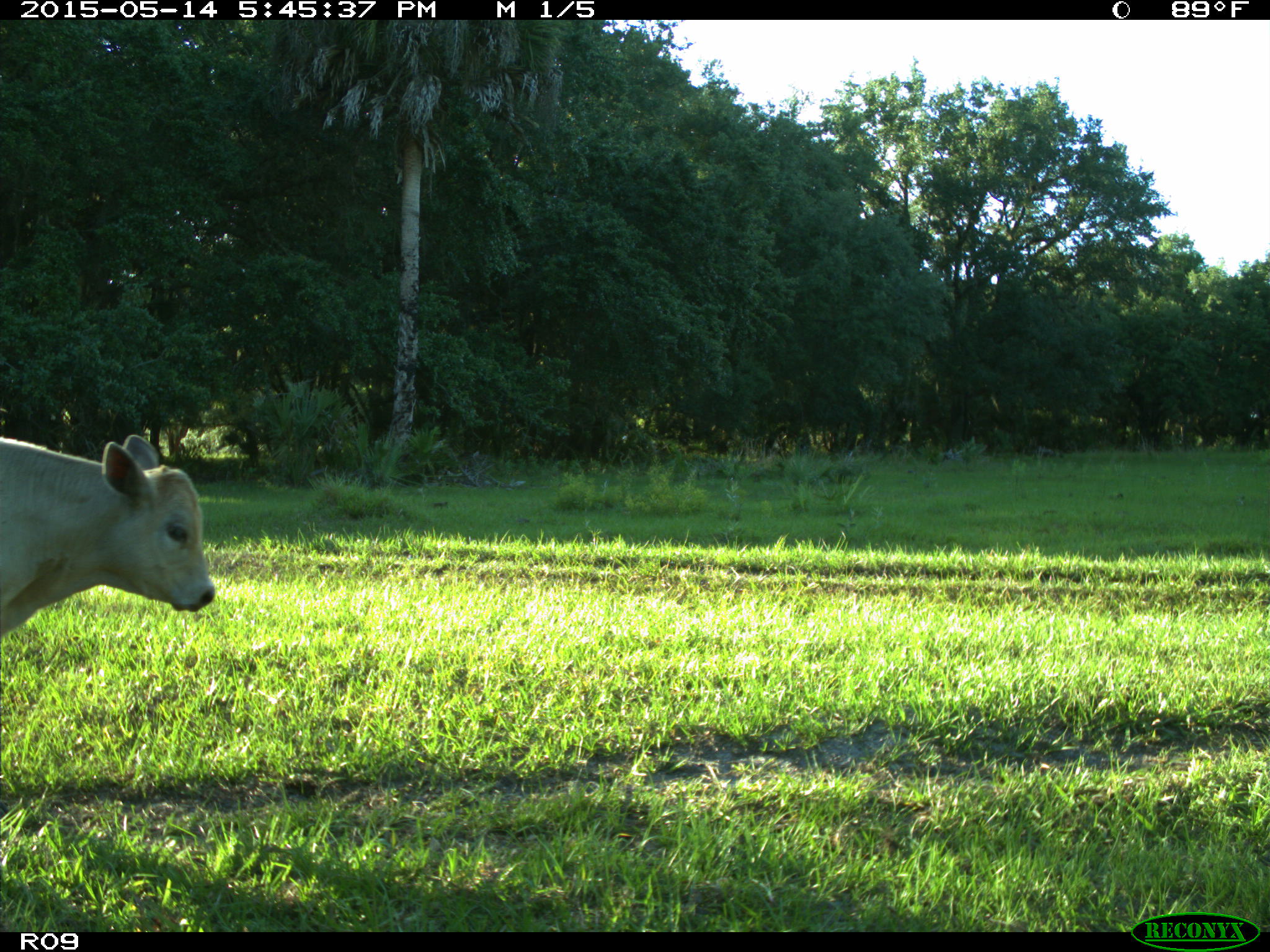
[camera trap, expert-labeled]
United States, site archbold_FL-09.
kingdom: Animalia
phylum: Chordata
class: Mammalia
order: Artiodactyla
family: Bovidae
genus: Bos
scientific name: Bos taurus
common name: domestic cow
Bos taurus (domestic cow).